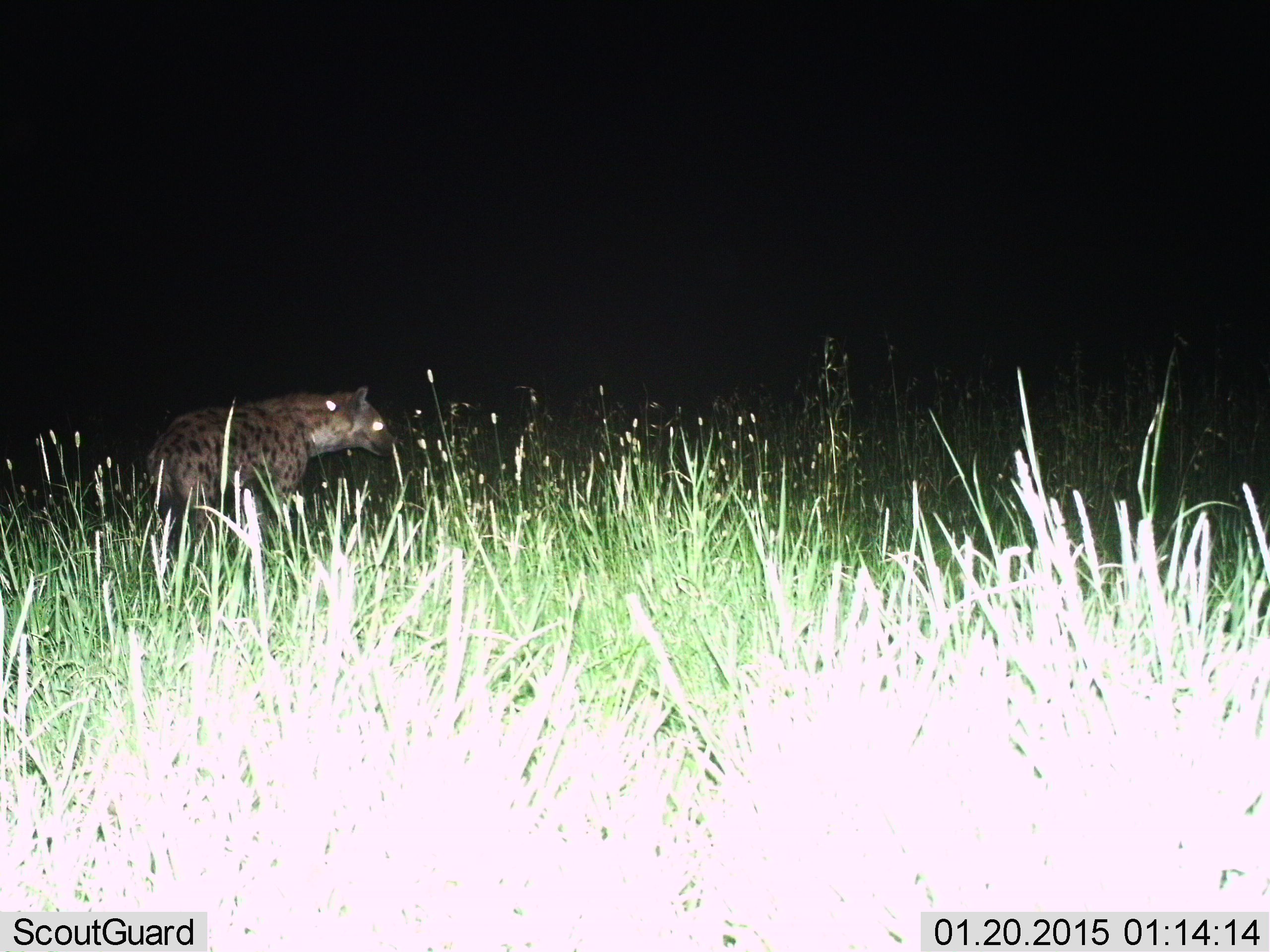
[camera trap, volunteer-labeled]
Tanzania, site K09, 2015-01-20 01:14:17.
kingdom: Animalia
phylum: Chordata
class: Mammalia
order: Carnivora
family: Hyaenidae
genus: Crocuta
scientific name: Crocuta crocuta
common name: spotted hyena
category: hyenaspotted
Hyenaspotted (spotted hyena) (Crocuta crocuta), count 1. Behavior (volunteer vote fractions): standing 50%, resting 0%, moving 50%, interacting 0%. Young present (vote fraction): 0%. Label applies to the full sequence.